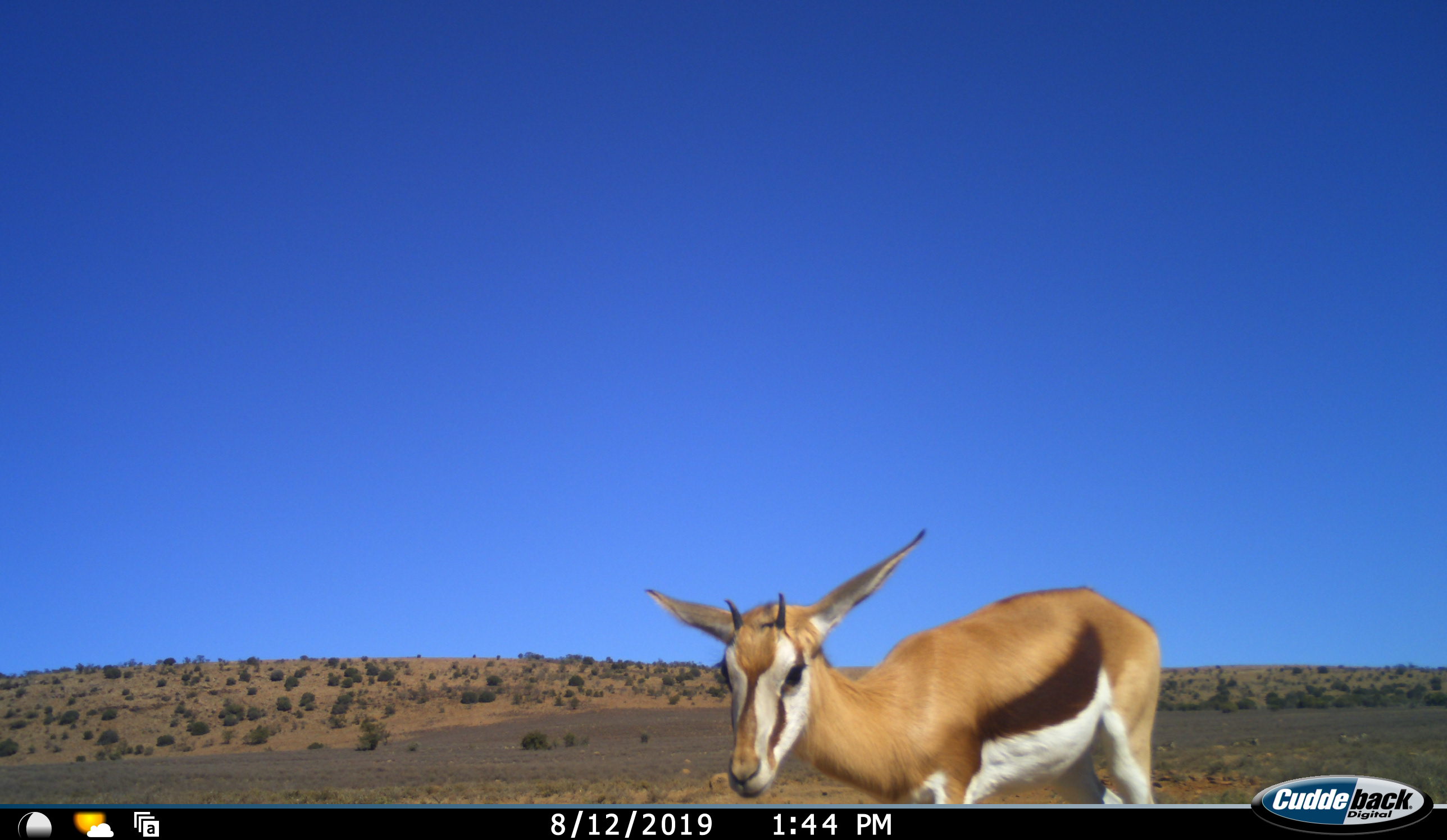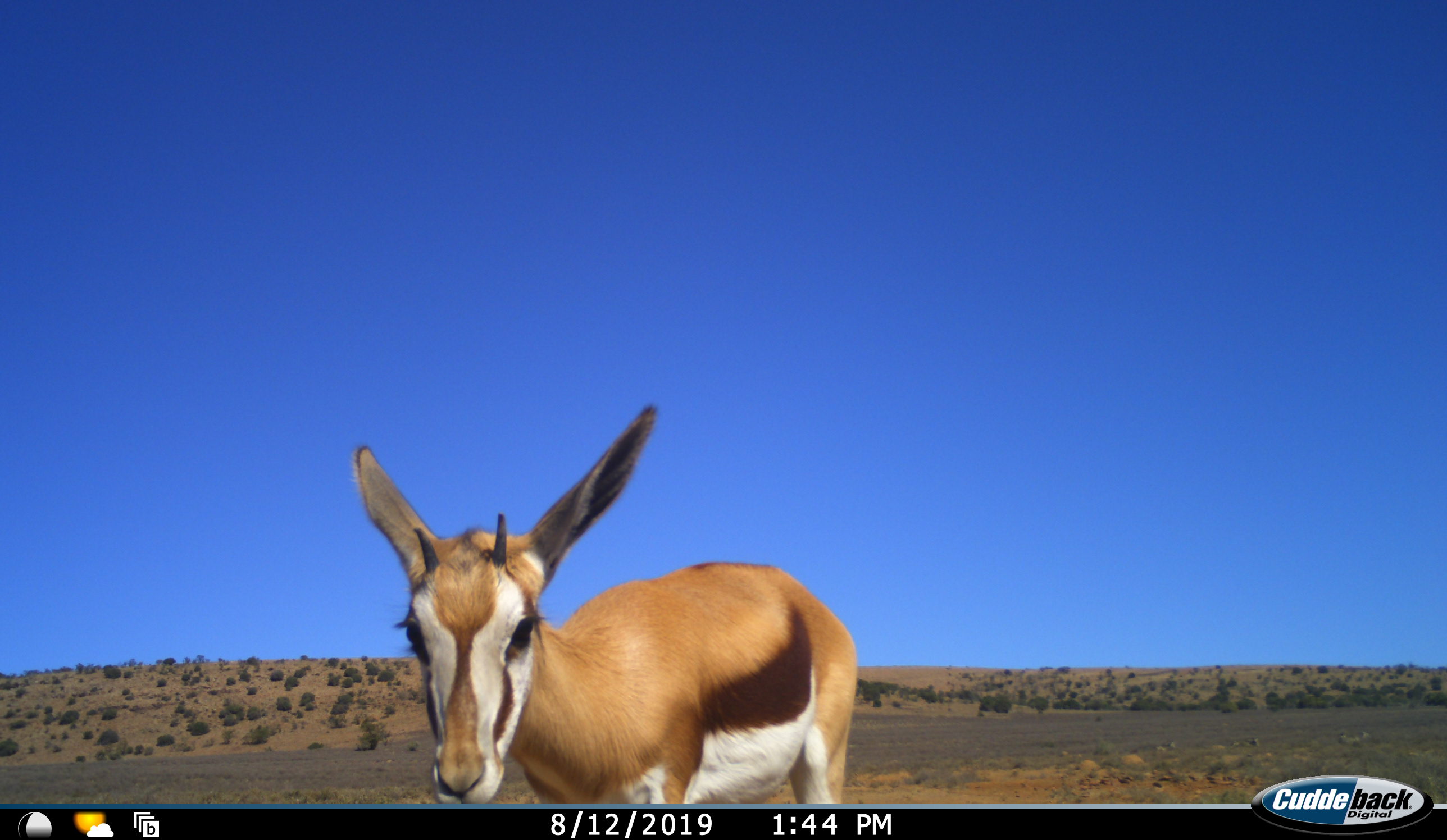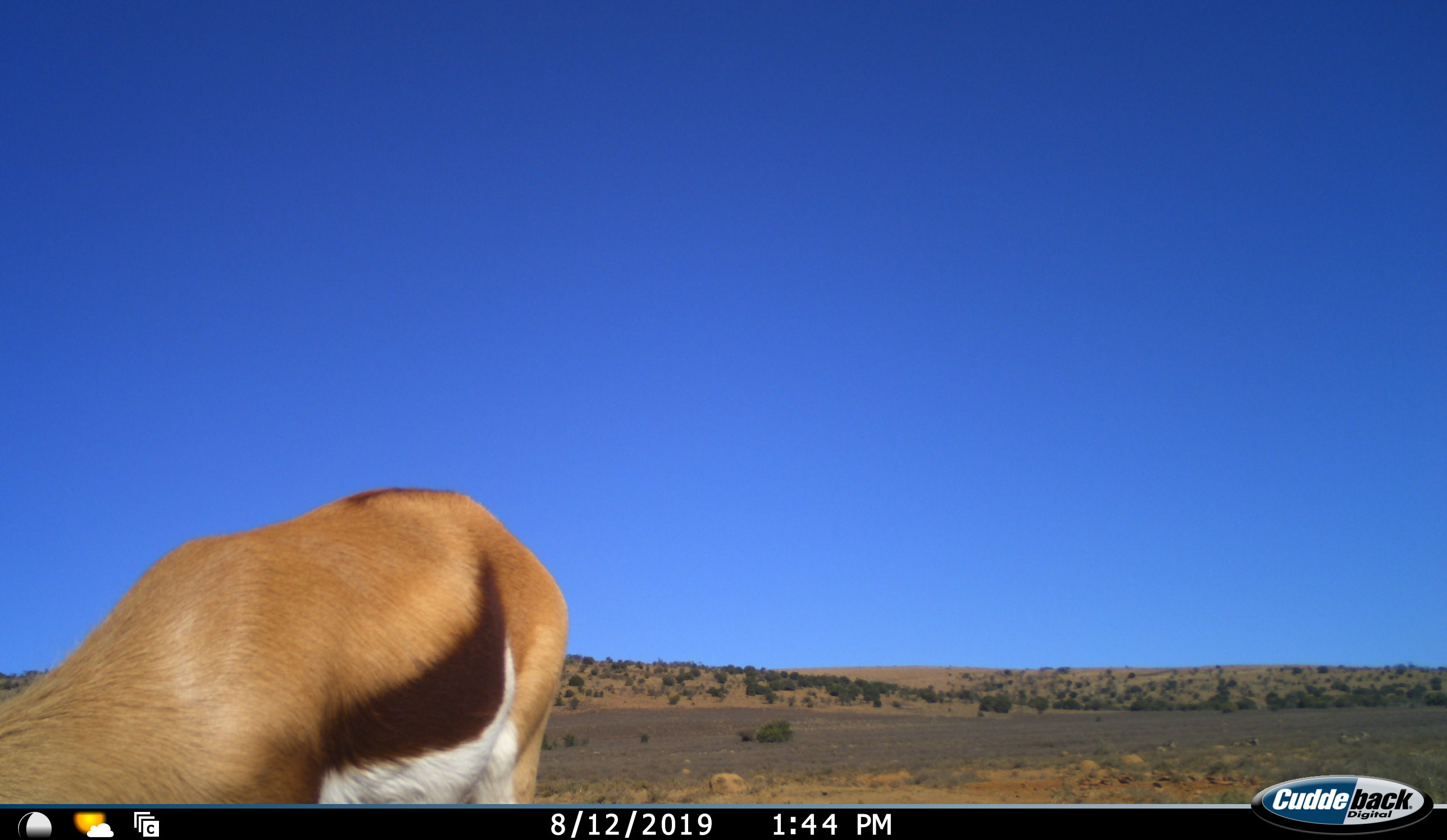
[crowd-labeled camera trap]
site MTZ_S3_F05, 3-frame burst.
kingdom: Animalia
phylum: Chordata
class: Mammalia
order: Artiodactyla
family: Bovidae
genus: Antidorcas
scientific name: Antidorcas marsupialis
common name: springbok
Springbok (Antidorcas marsupialis), count 1. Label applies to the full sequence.